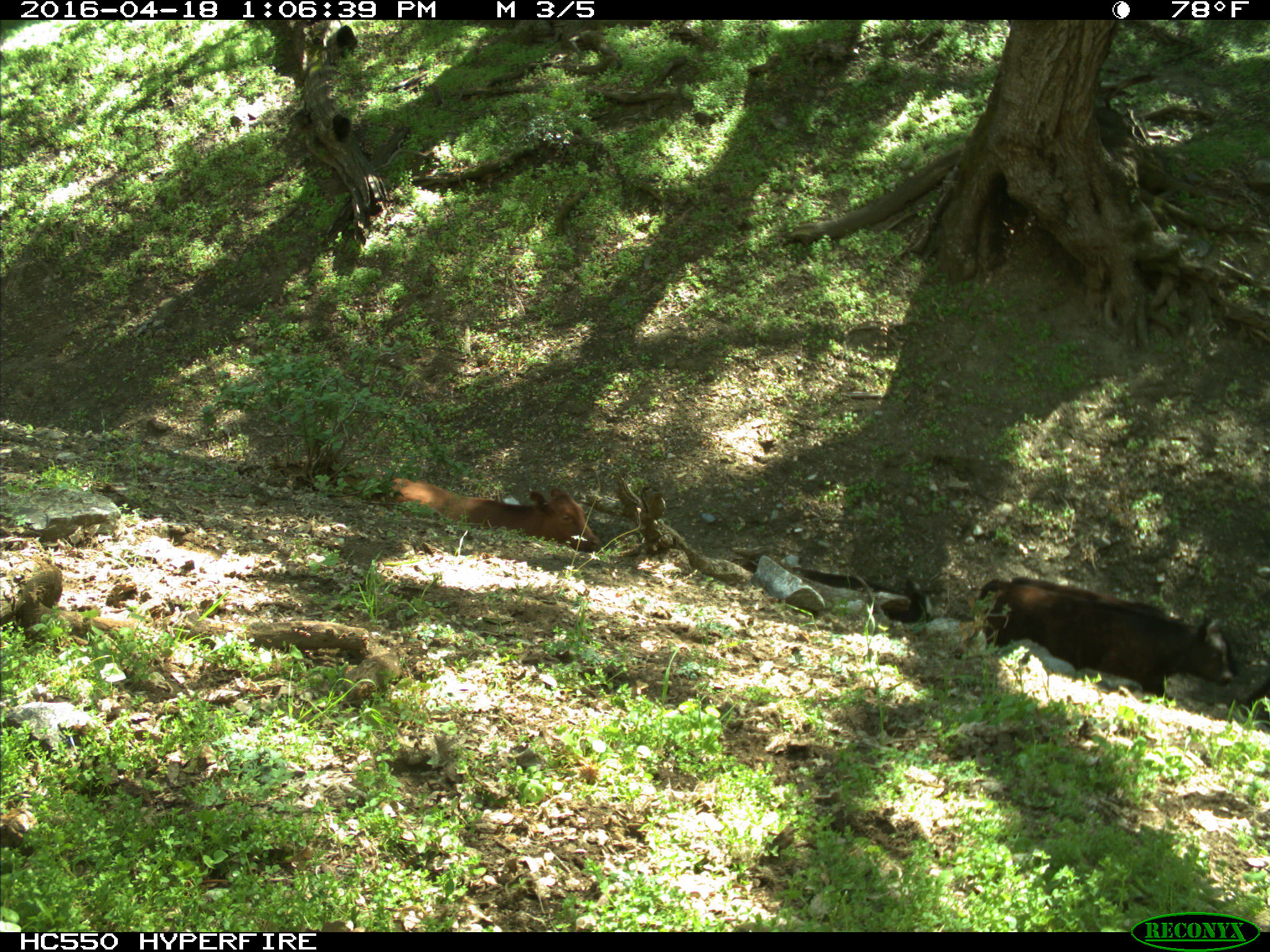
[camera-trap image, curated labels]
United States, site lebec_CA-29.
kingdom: Animalia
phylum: Chordata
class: Mammalia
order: Artiodactyla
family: Bovidae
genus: Bos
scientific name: Bos taurus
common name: domestic cow